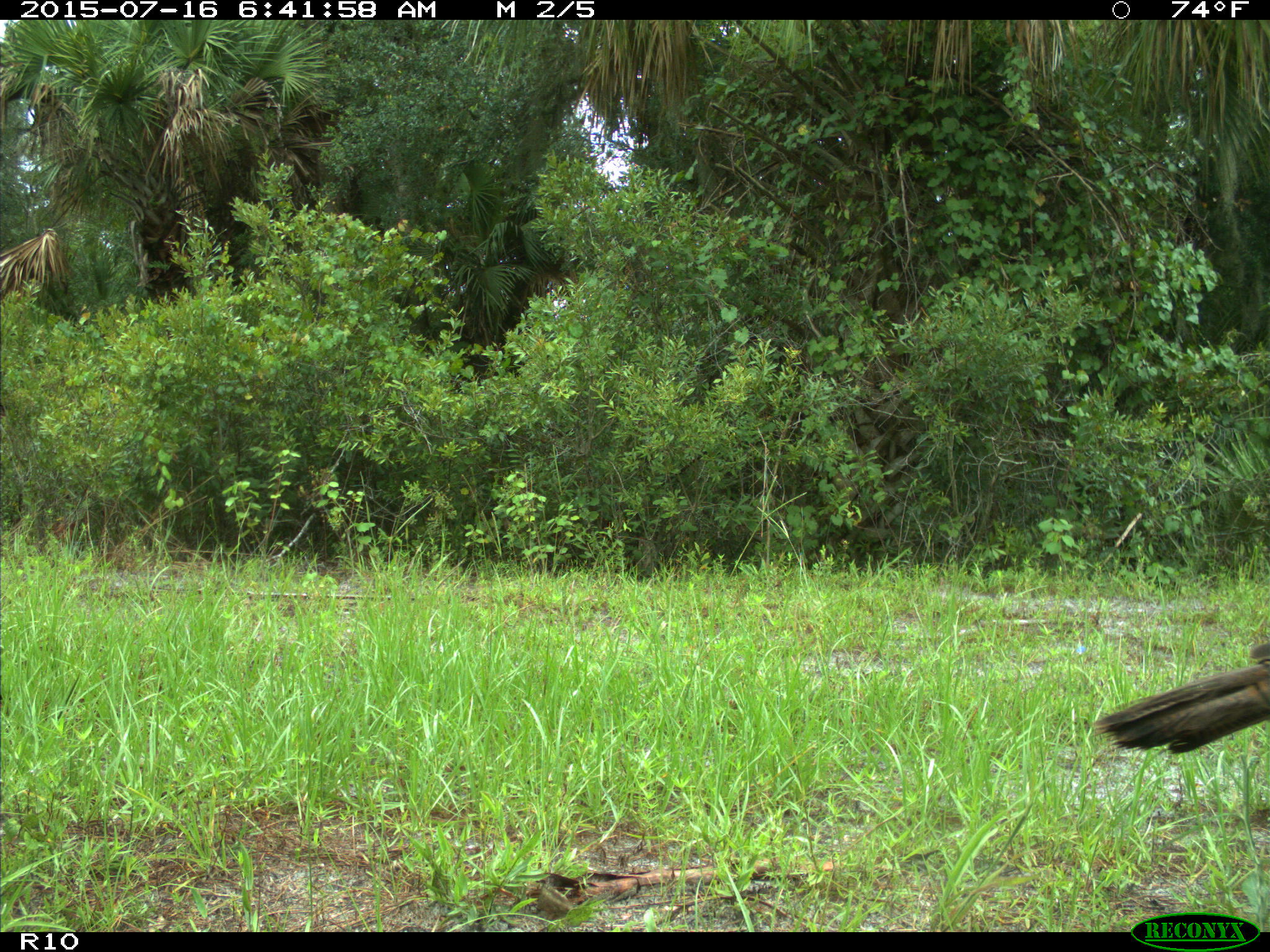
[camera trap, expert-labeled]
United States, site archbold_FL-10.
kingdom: Animalia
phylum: Chordata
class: Aves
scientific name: Aves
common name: birds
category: unidentified bird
Unidentified bird (birds) (Aves).